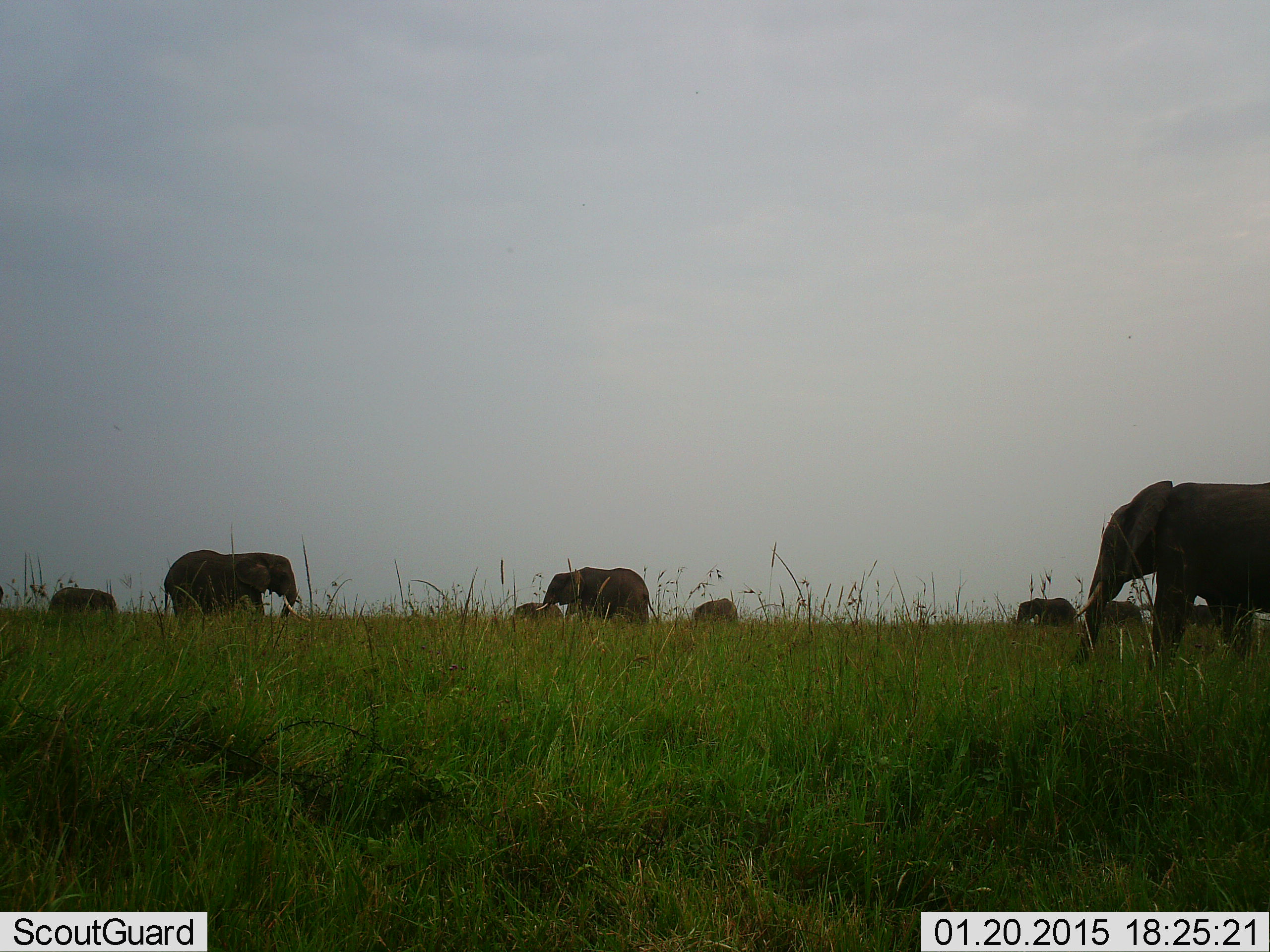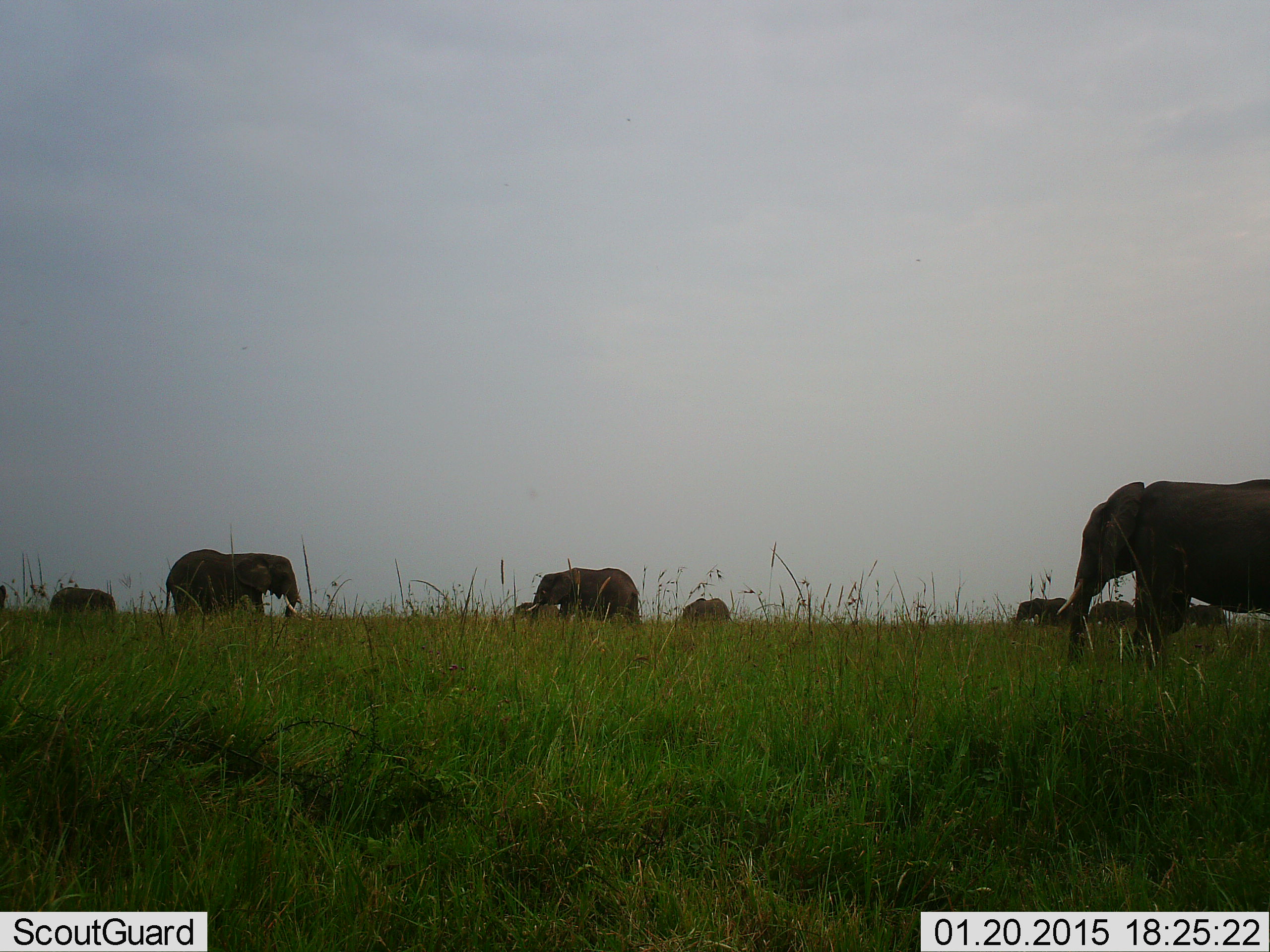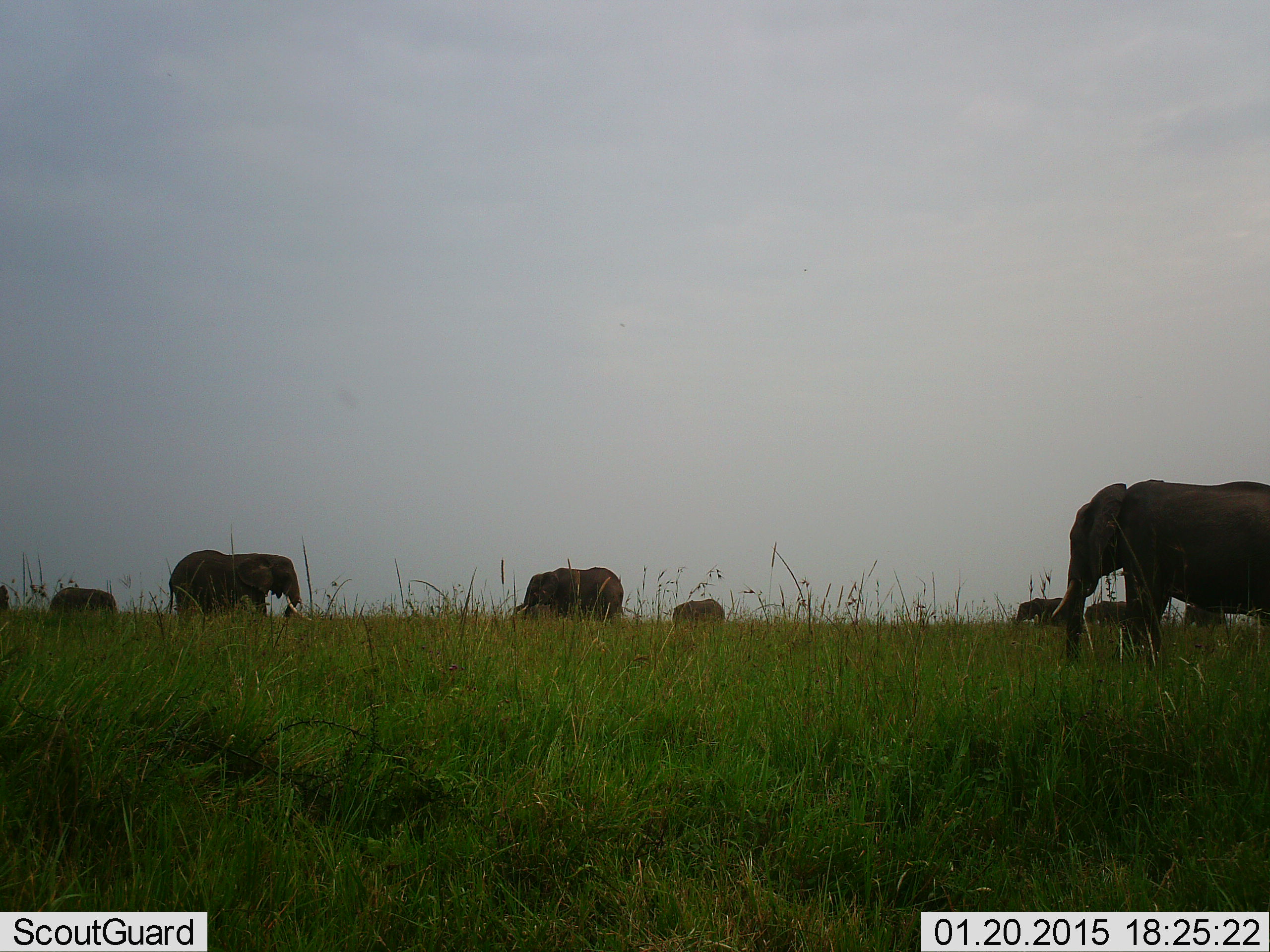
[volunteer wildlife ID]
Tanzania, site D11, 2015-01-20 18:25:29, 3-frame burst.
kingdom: Animalia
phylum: Chordata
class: Mammalia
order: Proboscidea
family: Elephantidae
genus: Loxodonta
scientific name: Loxodonta africana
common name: african bush elephant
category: elephant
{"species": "elephant (african bush elephant) (Loxodonta africana)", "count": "9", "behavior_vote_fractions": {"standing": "50%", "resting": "0%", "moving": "70%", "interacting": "0%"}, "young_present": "20%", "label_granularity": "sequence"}